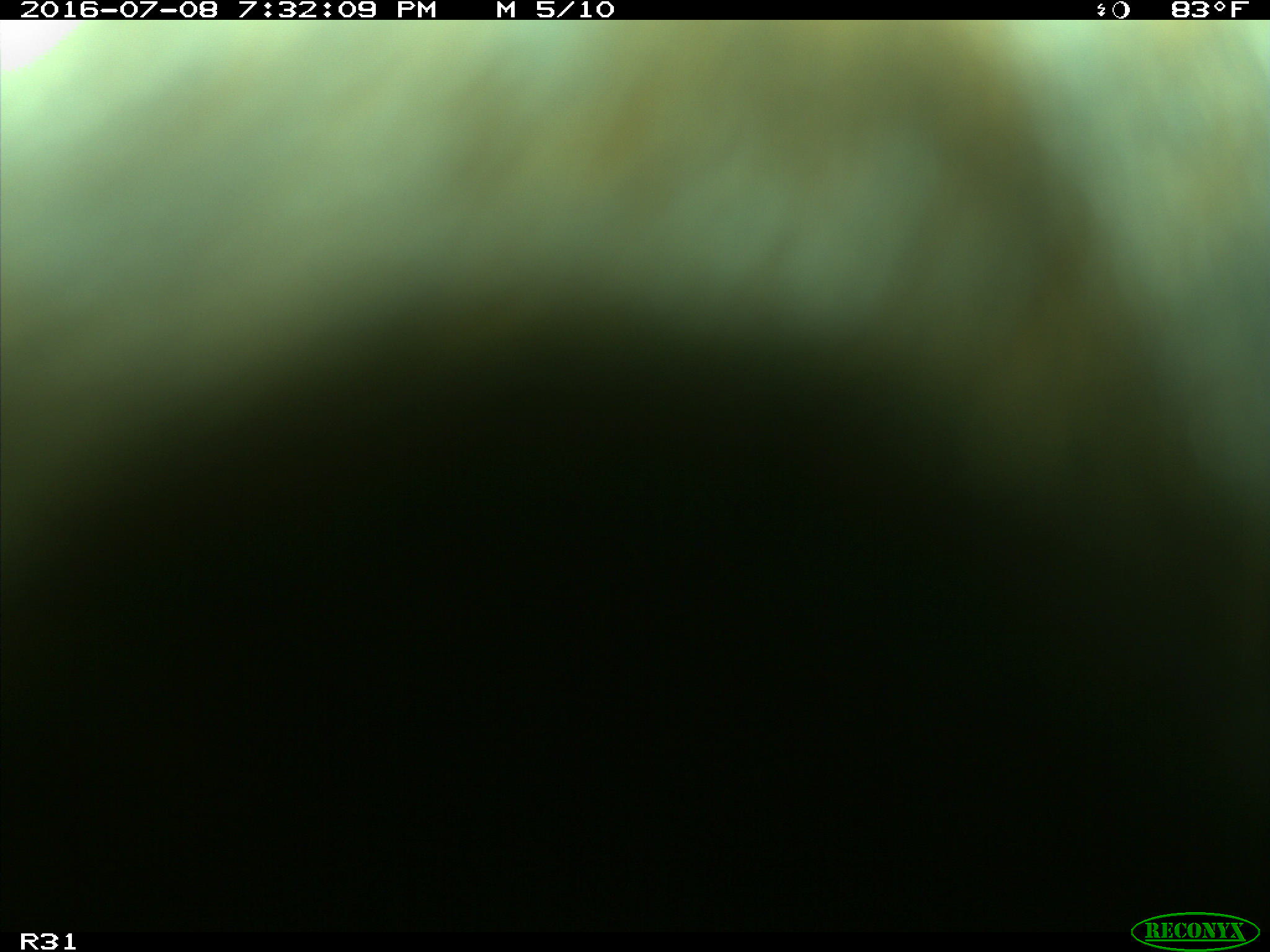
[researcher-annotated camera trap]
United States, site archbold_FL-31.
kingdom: Animalia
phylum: Chordata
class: Mammalia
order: Artiodactyla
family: Bovidae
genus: Bos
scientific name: Bos taurus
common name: domestic cow